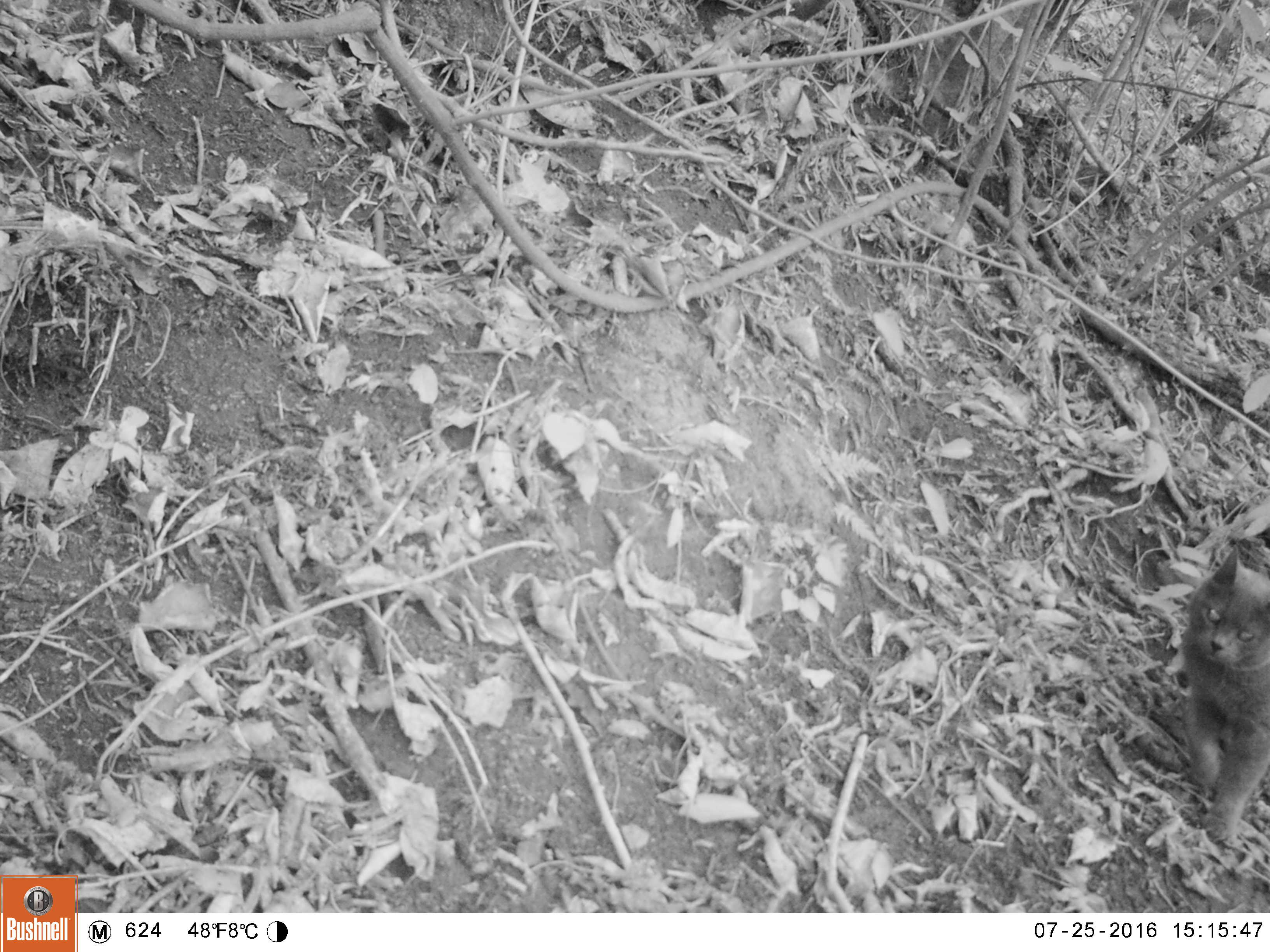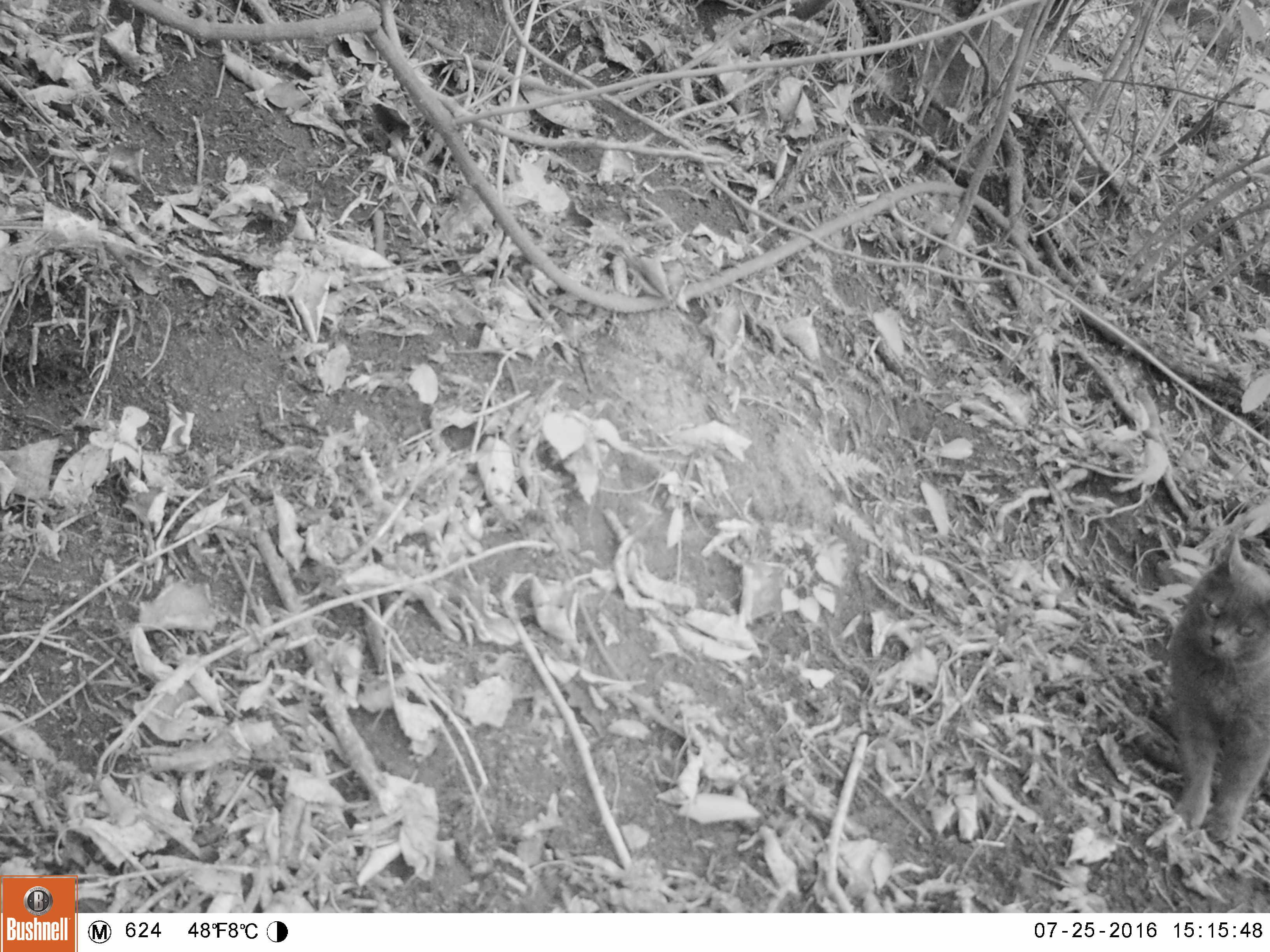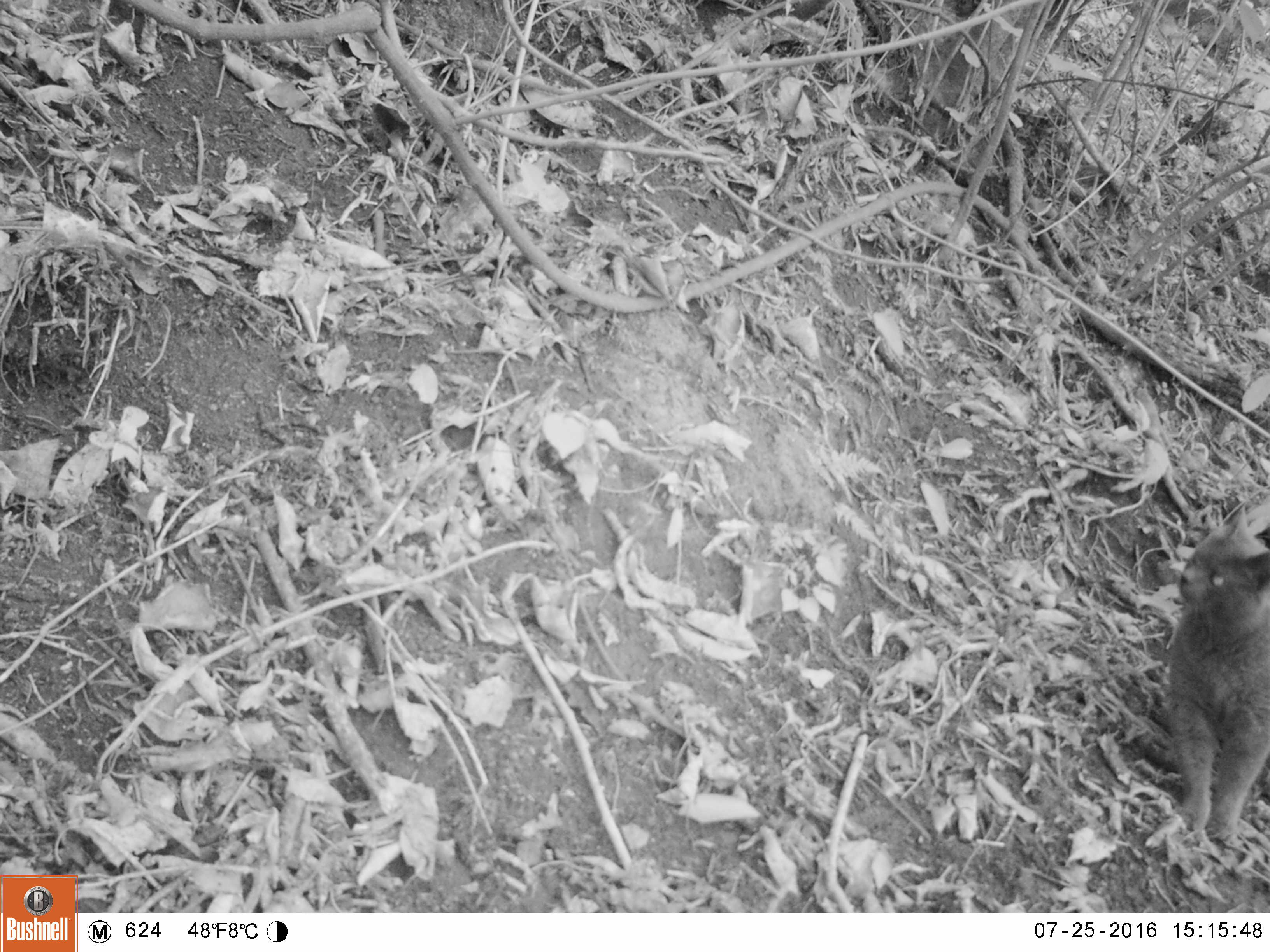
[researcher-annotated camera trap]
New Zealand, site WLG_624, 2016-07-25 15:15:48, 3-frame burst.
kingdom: Animalia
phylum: Chordata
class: Mammalia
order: Carnivora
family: Felidae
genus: Felis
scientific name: Felis catus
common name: domestic cat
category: cat